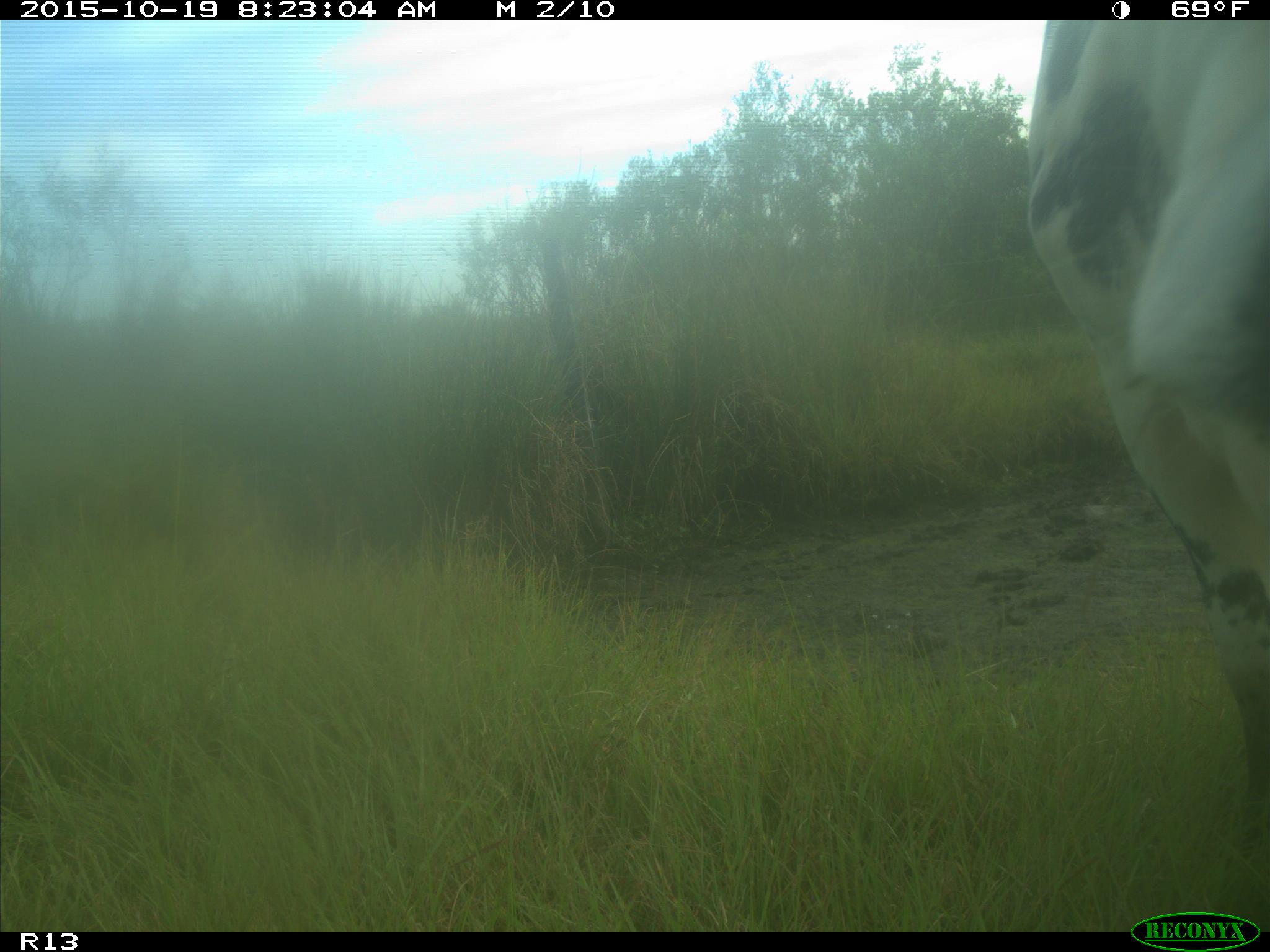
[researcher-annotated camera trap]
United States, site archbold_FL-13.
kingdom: Animalia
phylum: Chordata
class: Mammalia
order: Artiodactyla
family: Bovidae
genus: Bos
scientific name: Bos taurus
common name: domestic cow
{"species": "Bos taurus (domestic cow)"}